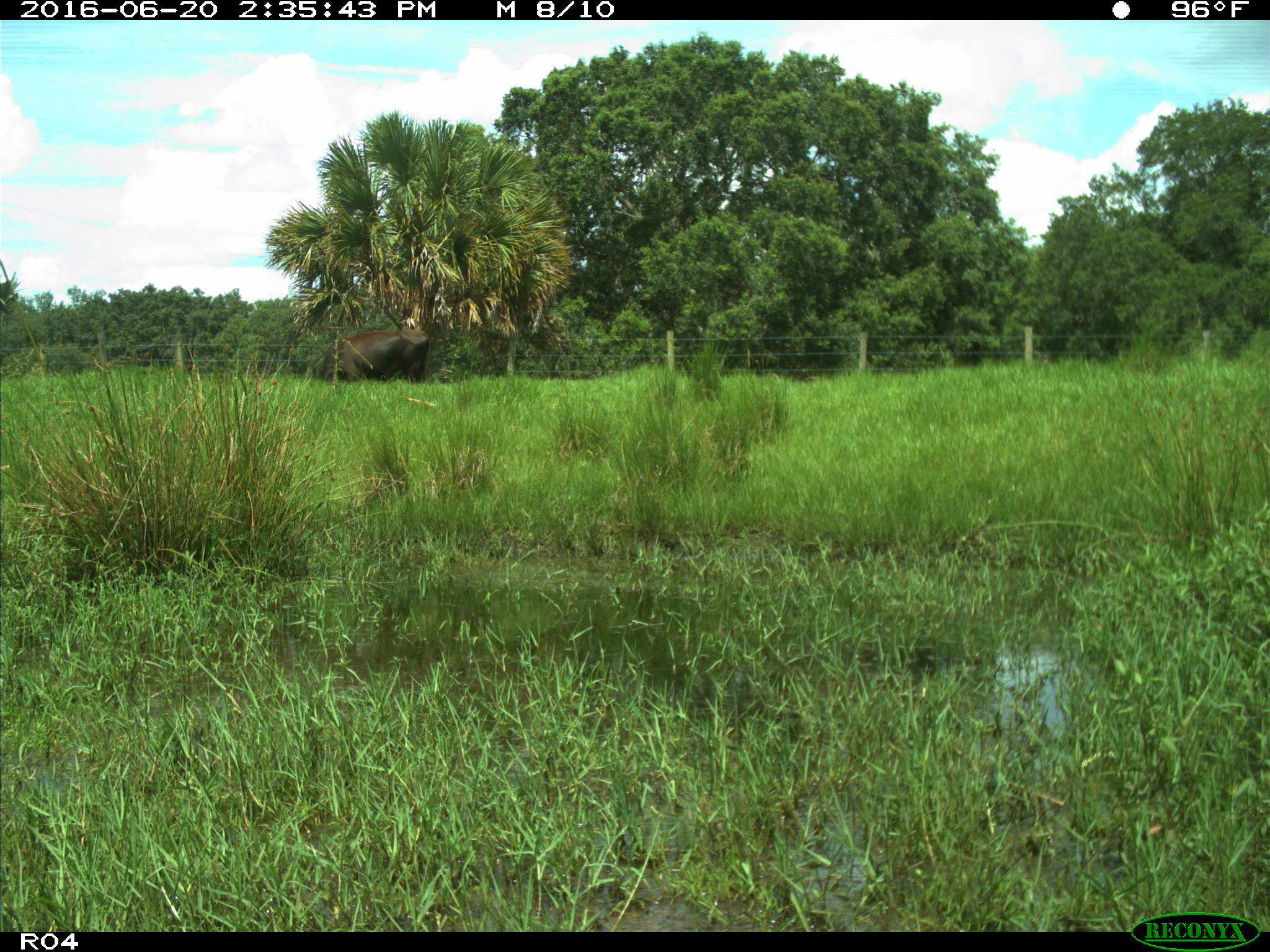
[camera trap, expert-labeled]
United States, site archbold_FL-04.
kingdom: Animalia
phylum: Chordata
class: Mammalia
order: Artiodactyla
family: Bovidae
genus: Bos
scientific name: Bos taurus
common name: domestic cow